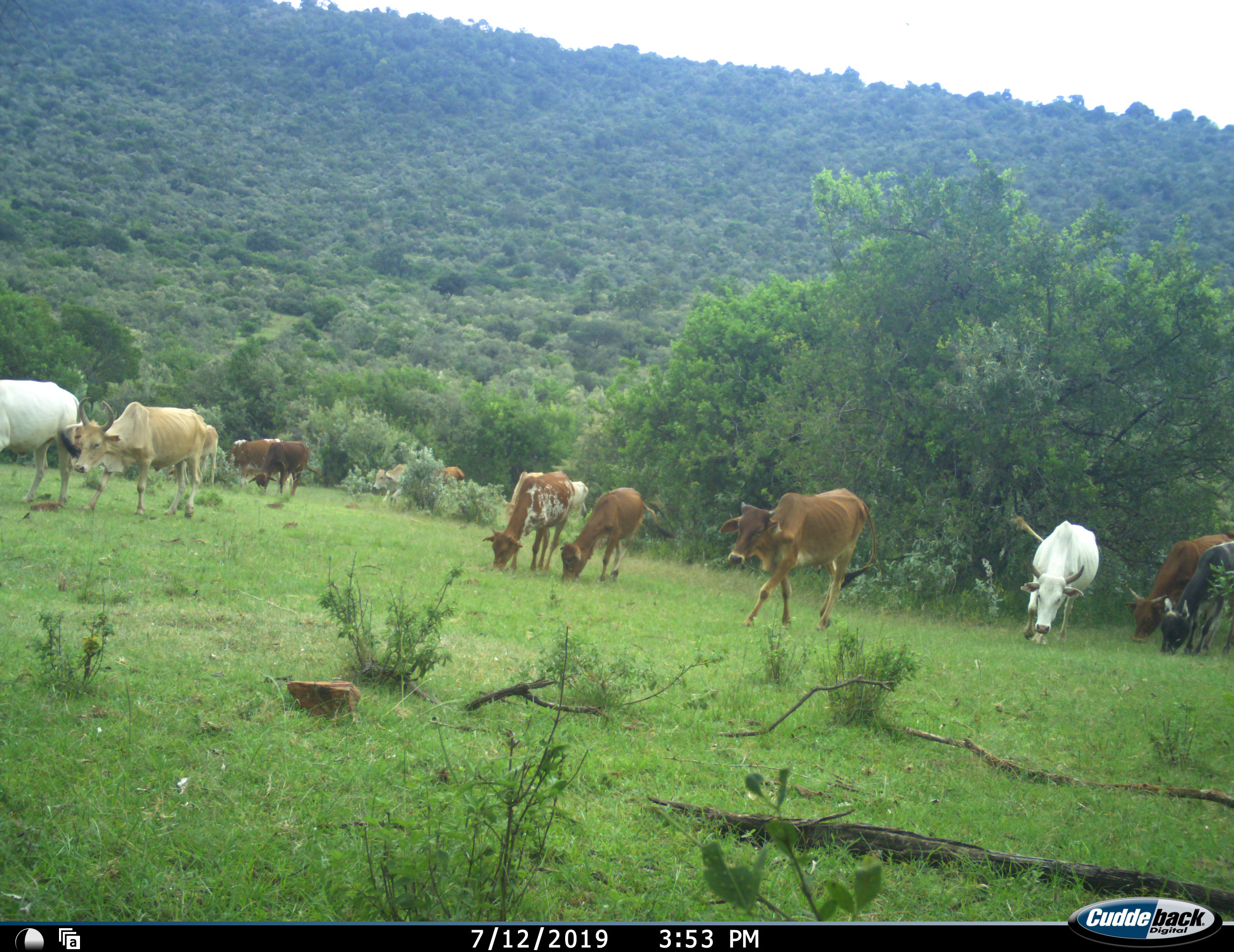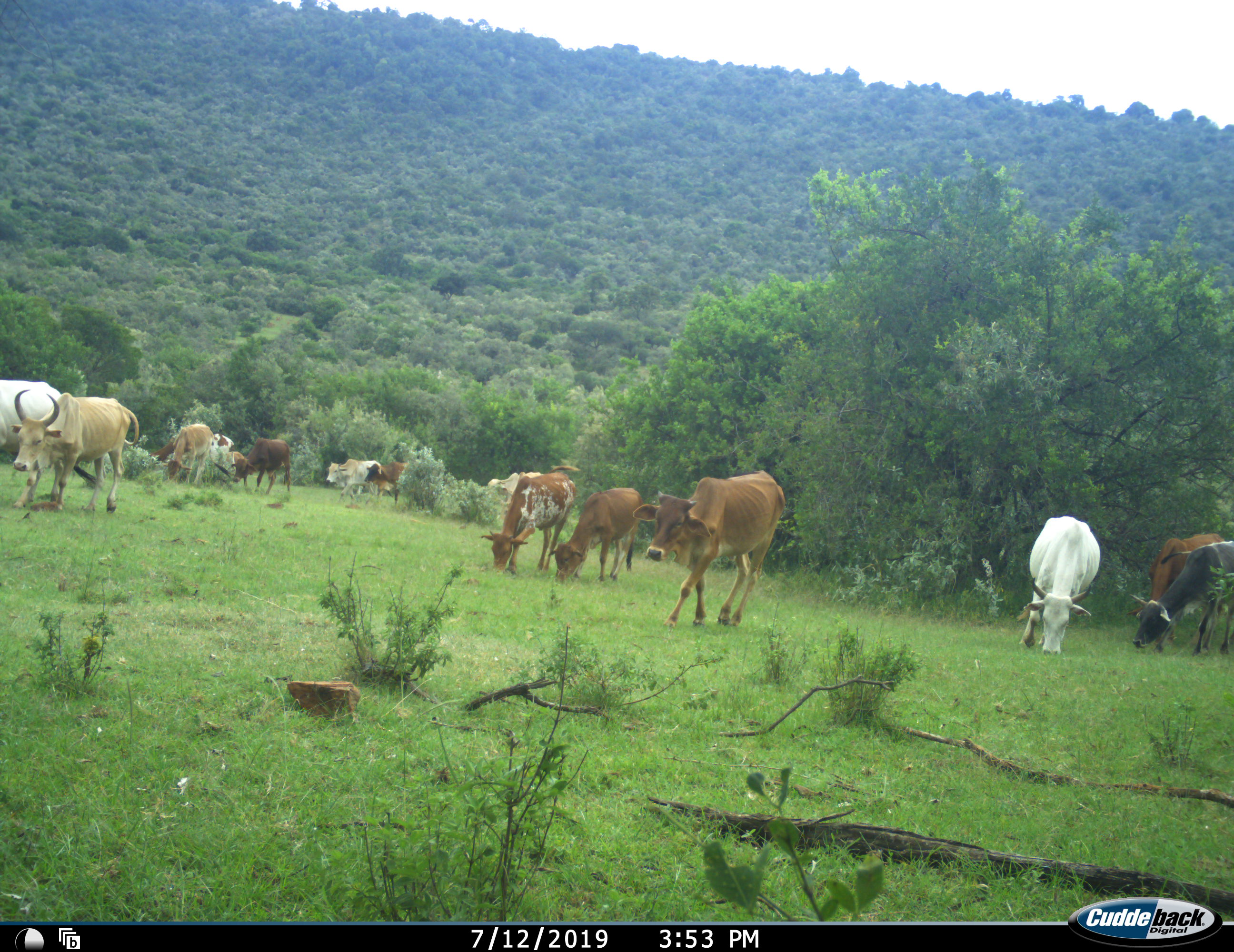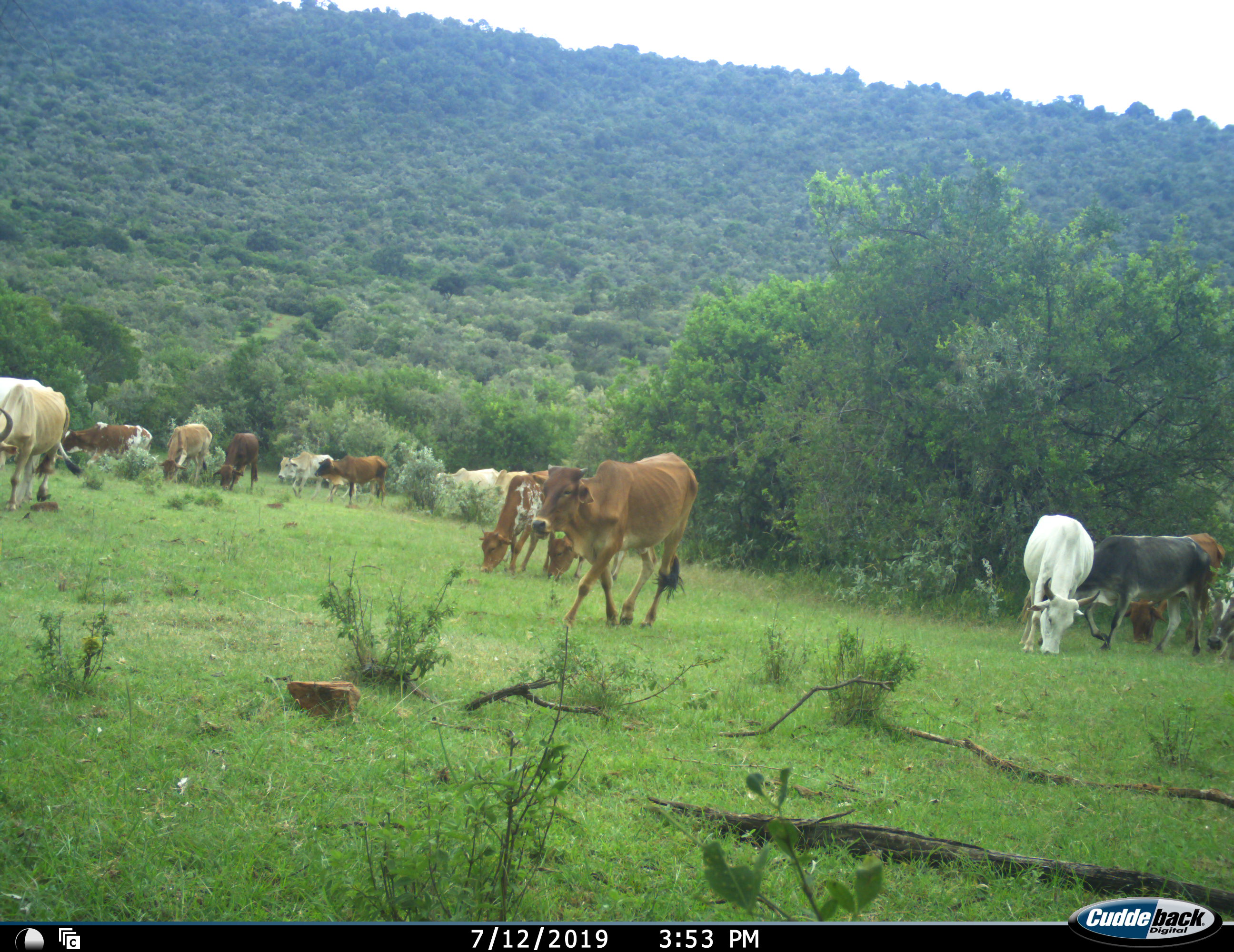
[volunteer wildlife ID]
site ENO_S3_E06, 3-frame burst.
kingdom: Animalia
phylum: Chordata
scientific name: Vertebrata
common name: domestic animal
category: domesticanimal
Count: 11-50.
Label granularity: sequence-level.